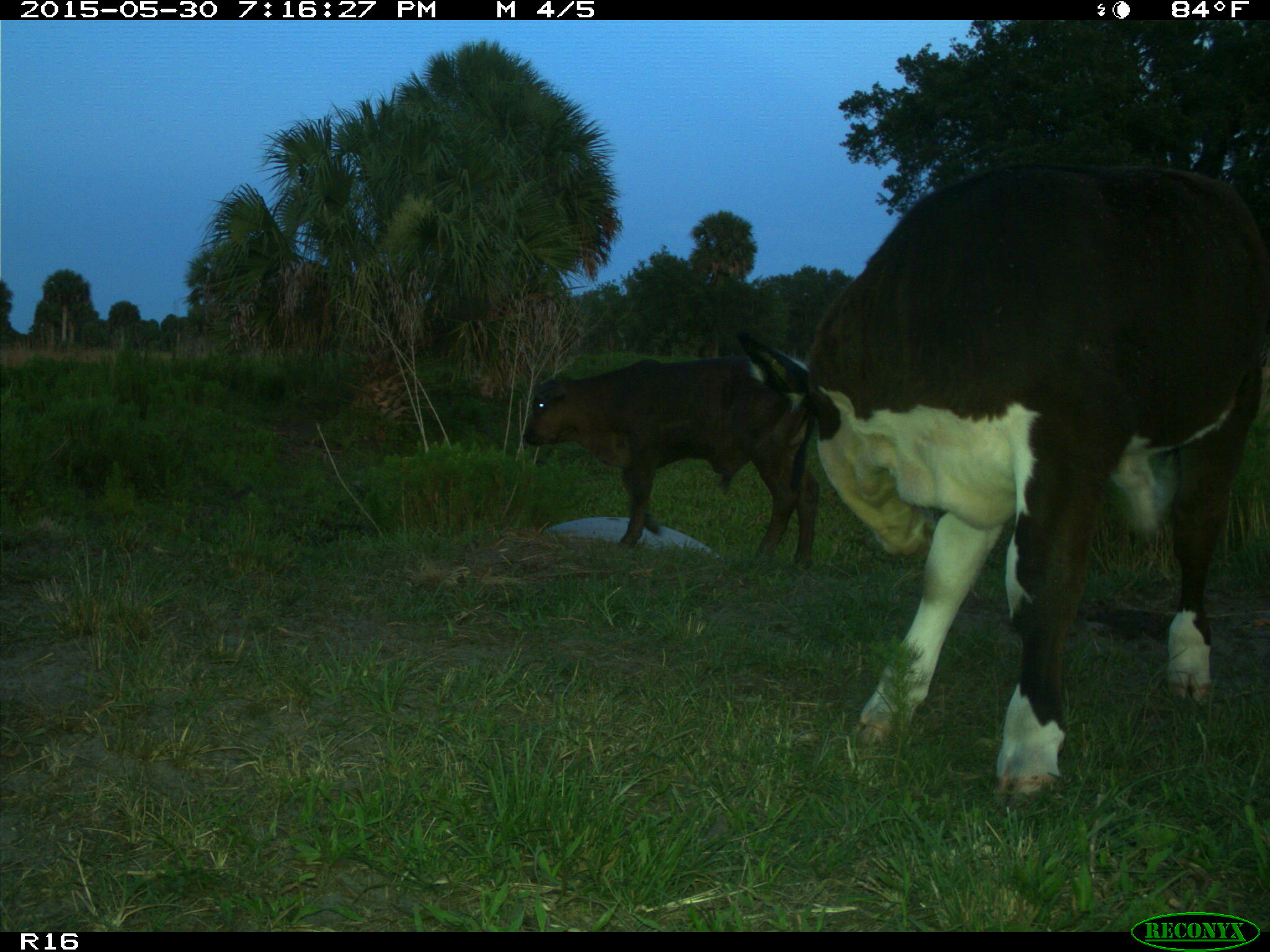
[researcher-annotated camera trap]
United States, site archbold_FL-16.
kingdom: Animalia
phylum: Chordata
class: Mammalia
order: Artiodactyla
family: Bovidae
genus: Bos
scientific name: Bos taurus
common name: domestic cow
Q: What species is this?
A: Bos taurus (domestic cow).